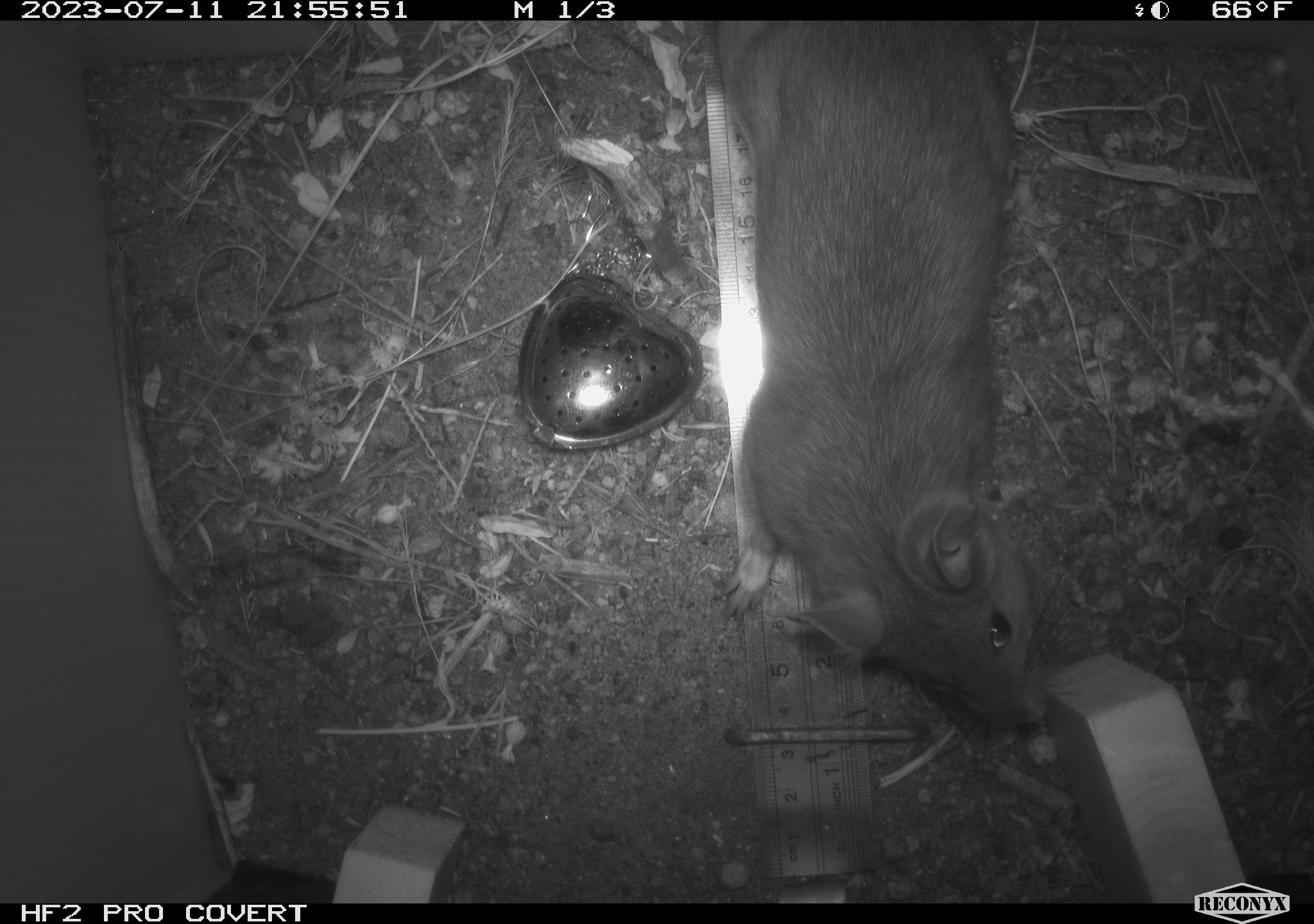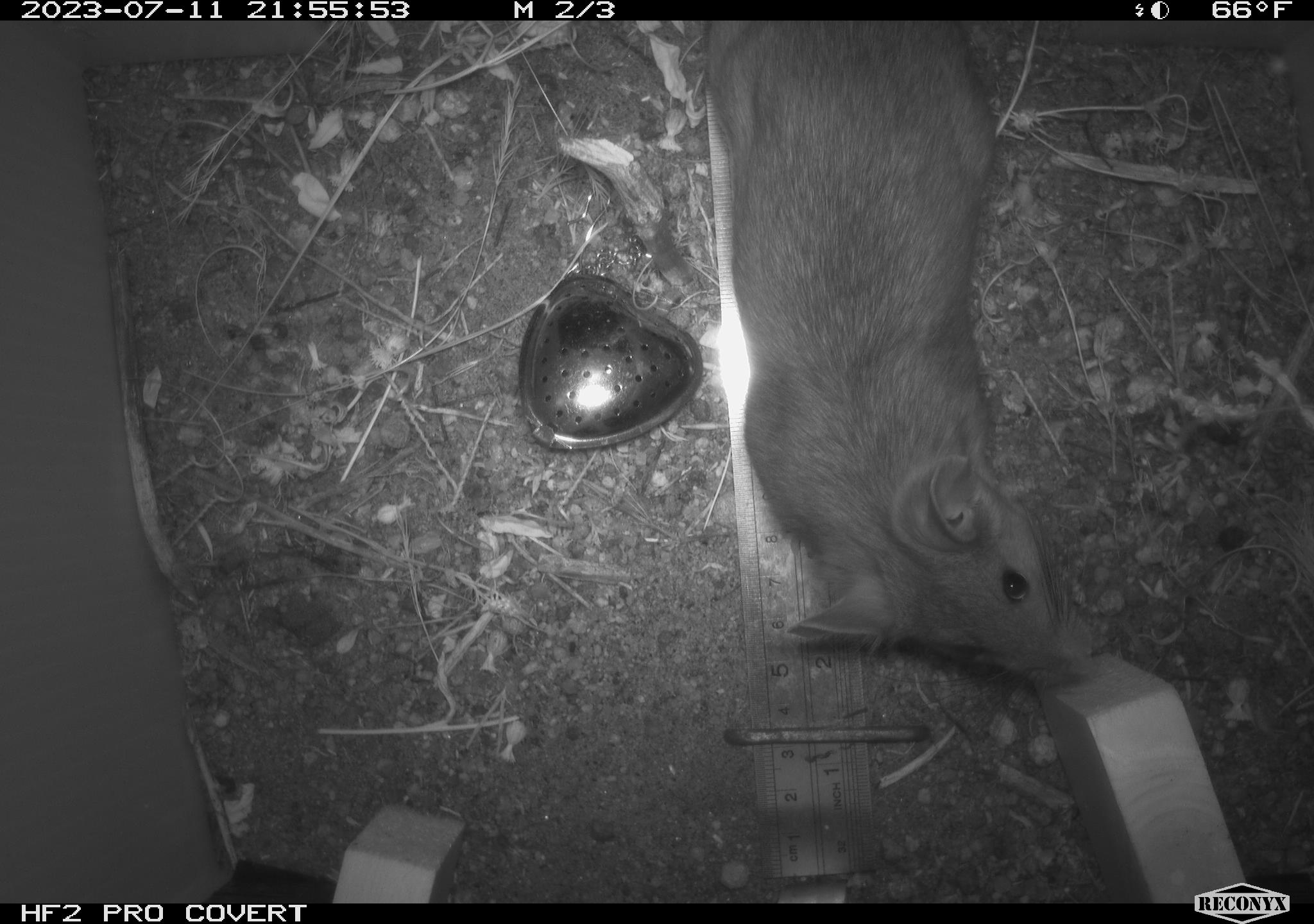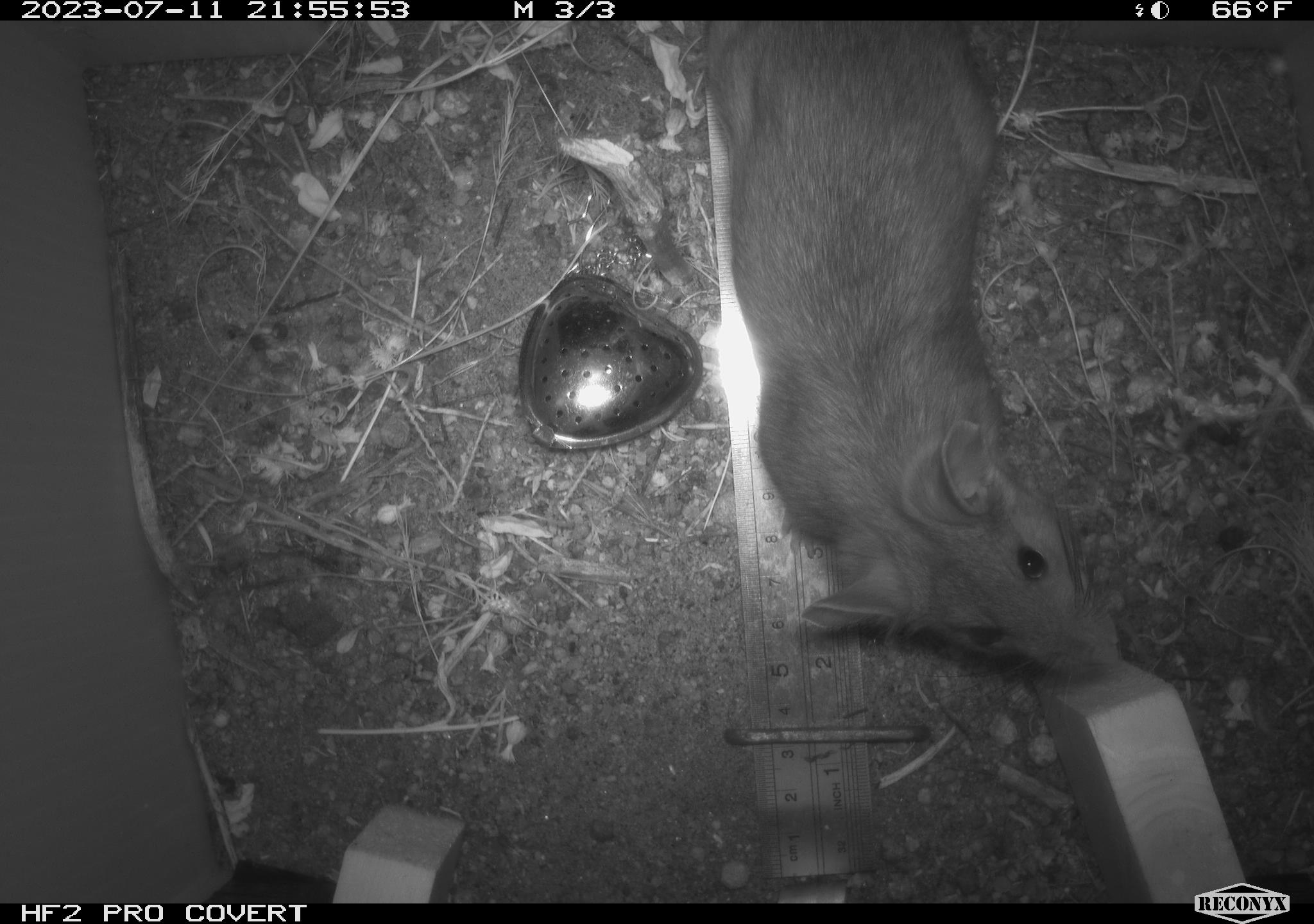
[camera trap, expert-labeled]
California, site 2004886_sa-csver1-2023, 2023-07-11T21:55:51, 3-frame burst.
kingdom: Animalia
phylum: Chordata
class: Mammalia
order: Rodentia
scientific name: Rodentia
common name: mouse species